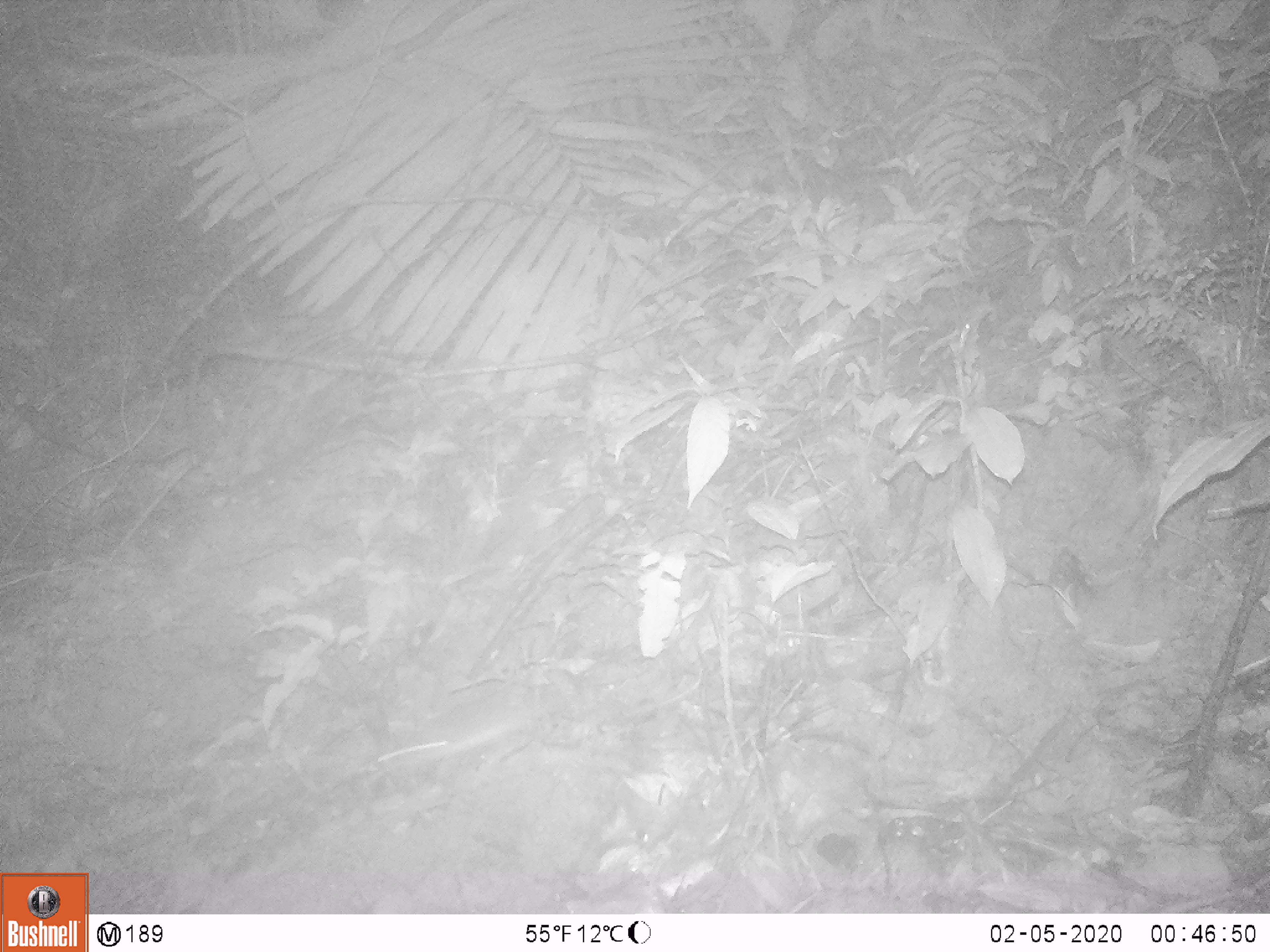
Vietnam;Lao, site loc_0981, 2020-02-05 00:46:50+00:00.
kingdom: Animalia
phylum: Chordata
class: Mammalia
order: Rodentia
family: Muridae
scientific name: Muridae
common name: old-world mice and rats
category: unidentified murid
Unidentified murid (old-world mice and rats) (Muridae). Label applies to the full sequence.